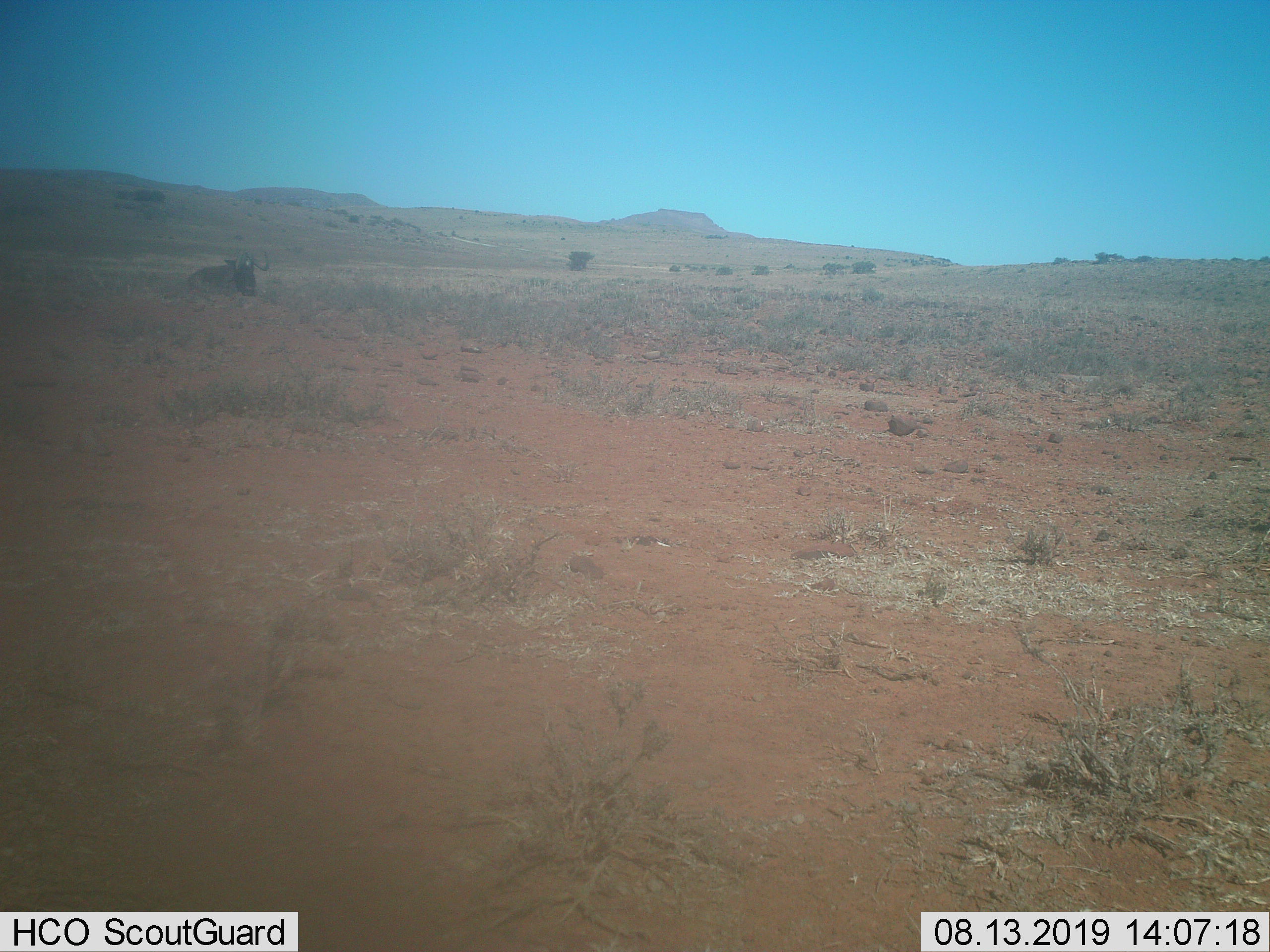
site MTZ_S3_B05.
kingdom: Animalia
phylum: Chordata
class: Mammalia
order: Artiodactyla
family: Bovidae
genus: Connochaetes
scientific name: Connochaetes gnou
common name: black wildebeest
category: wildebeestblack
Wildebeestblack (black wildebeest) (Connochaetes gnou), count 1. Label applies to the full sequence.